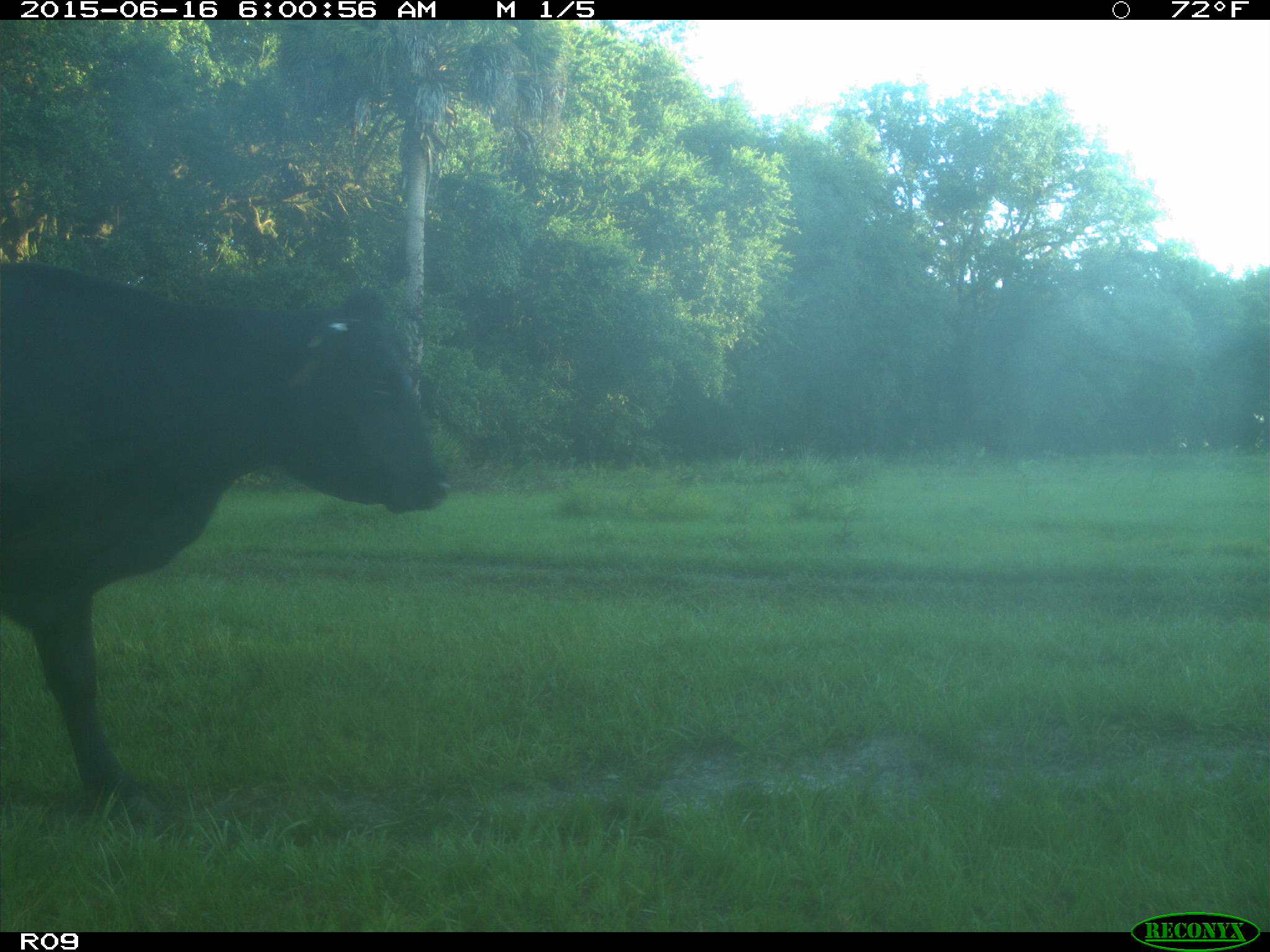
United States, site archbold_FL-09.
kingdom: Animalia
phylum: Chordata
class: Mammalia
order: Artiodactyla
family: Bovidae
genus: Bos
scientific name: Bos taurus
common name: domestic cow